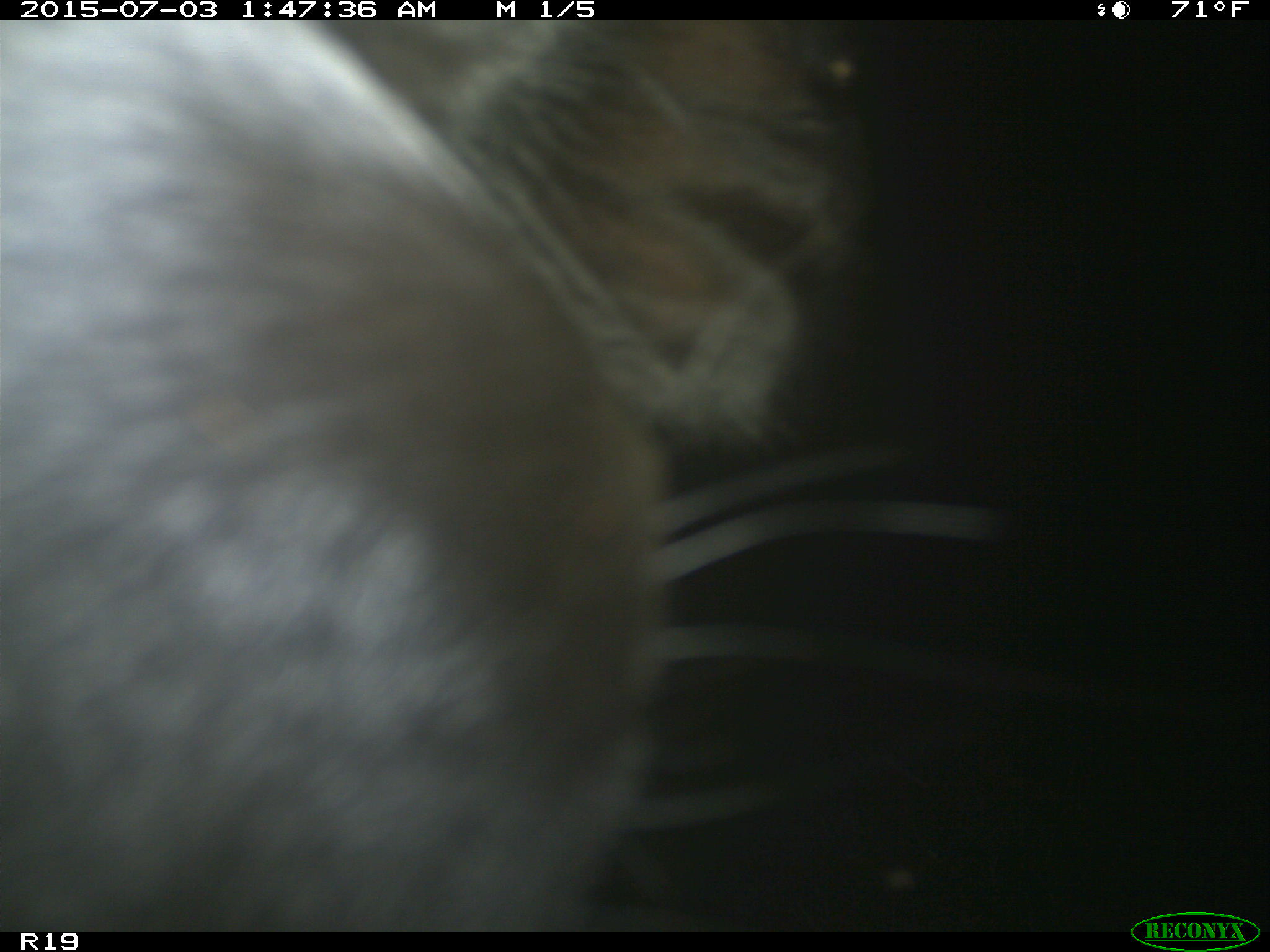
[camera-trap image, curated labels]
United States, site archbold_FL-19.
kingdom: Animalia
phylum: Chordata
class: Mammalia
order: Artiodactyla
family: Bovidae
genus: Bos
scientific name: Bos taurus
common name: domestic cow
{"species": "Bos taurus (domestic cow)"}